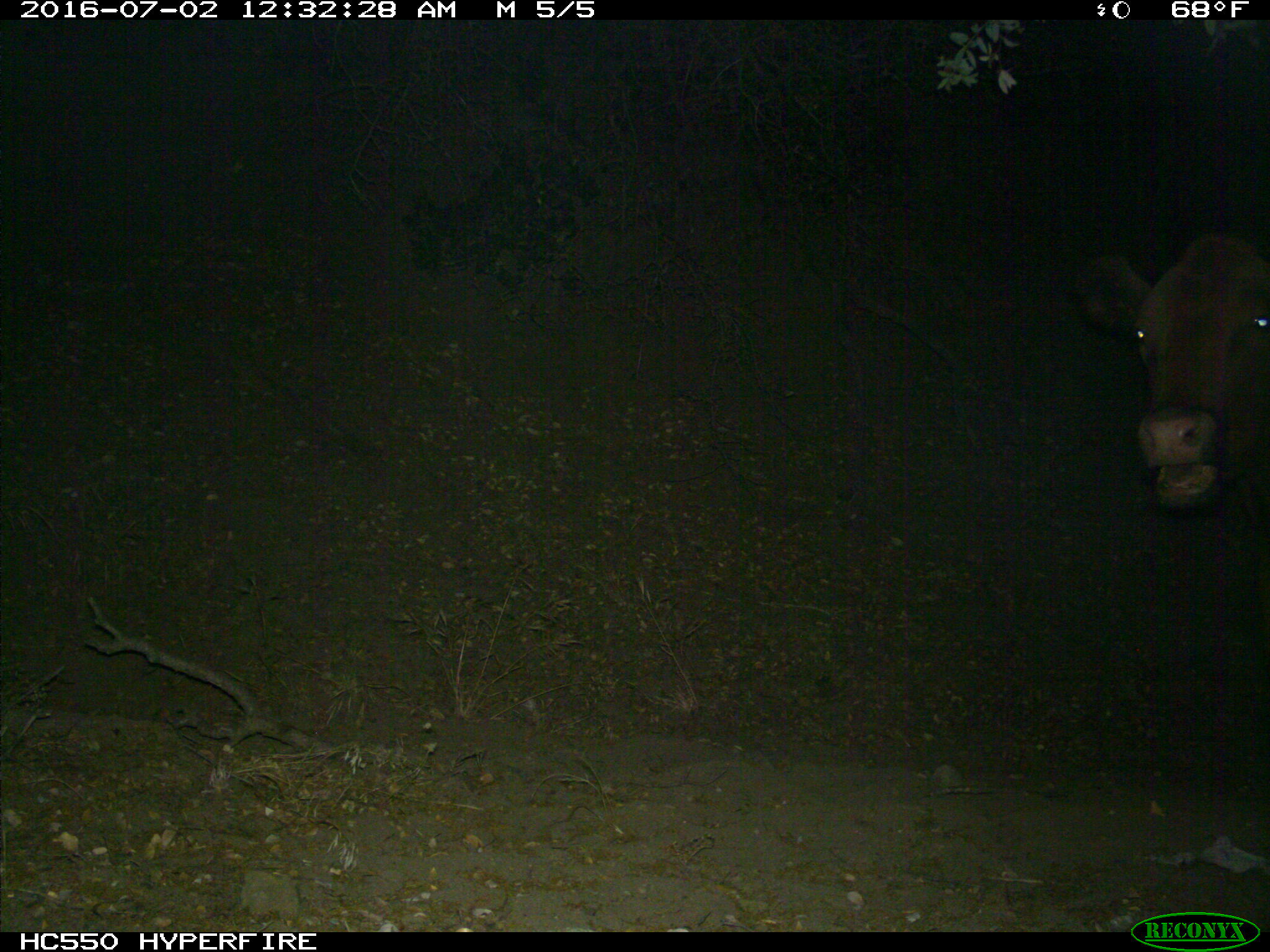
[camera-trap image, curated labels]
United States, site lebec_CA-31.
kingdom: Animalia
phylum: Chordata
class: Mammalia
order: Artiodactyla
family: Bovidae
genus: Bos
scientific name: Bos taurus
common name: domestic cow